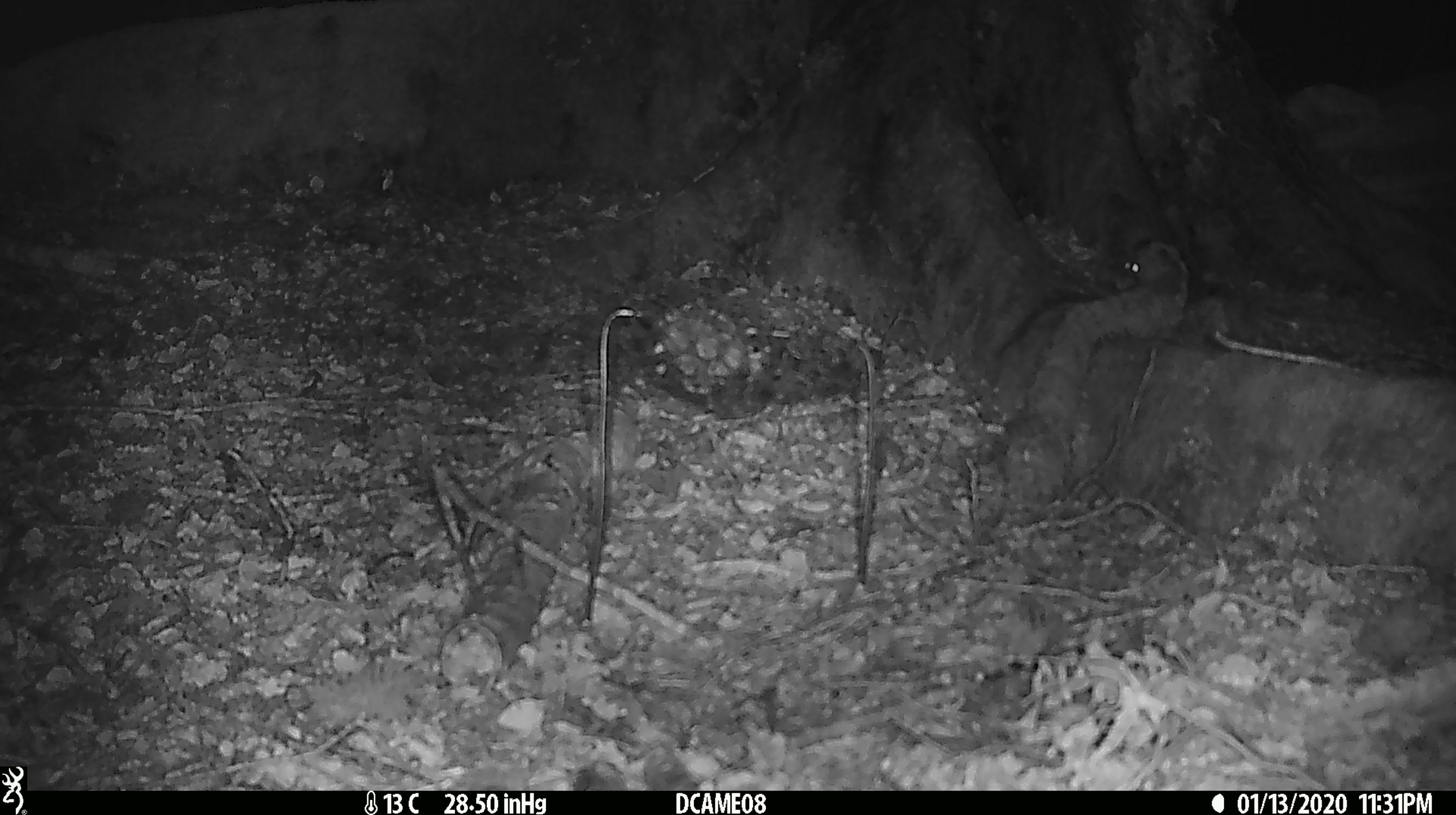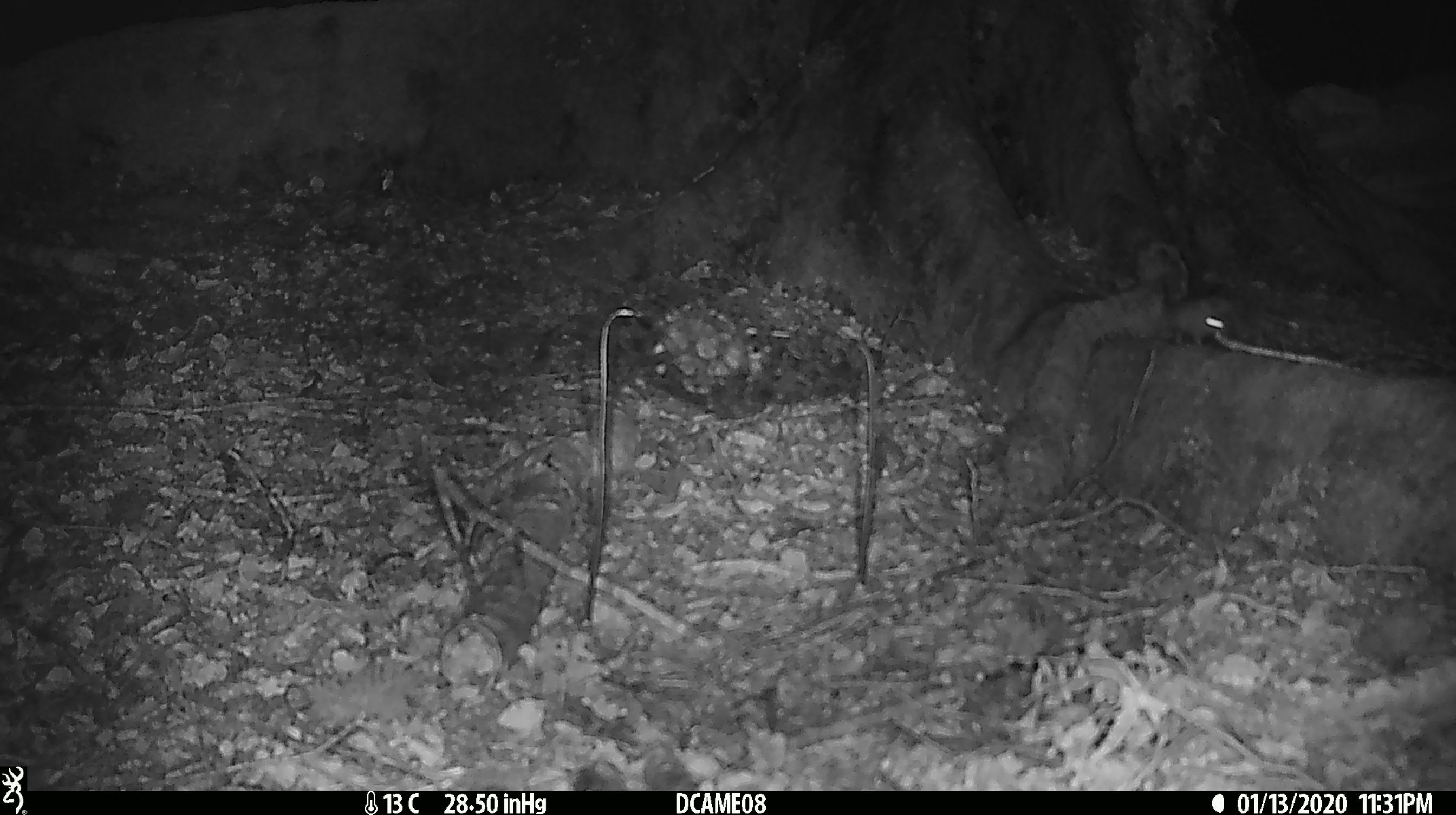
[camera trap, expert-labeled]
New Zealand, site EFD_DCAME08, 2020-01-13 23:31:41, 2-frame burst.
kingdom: Animalia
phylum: Chordata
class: Mammalia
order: Rodentia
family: Muridae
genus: Mus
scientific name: Mus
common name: mouse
Mouse (Mus).